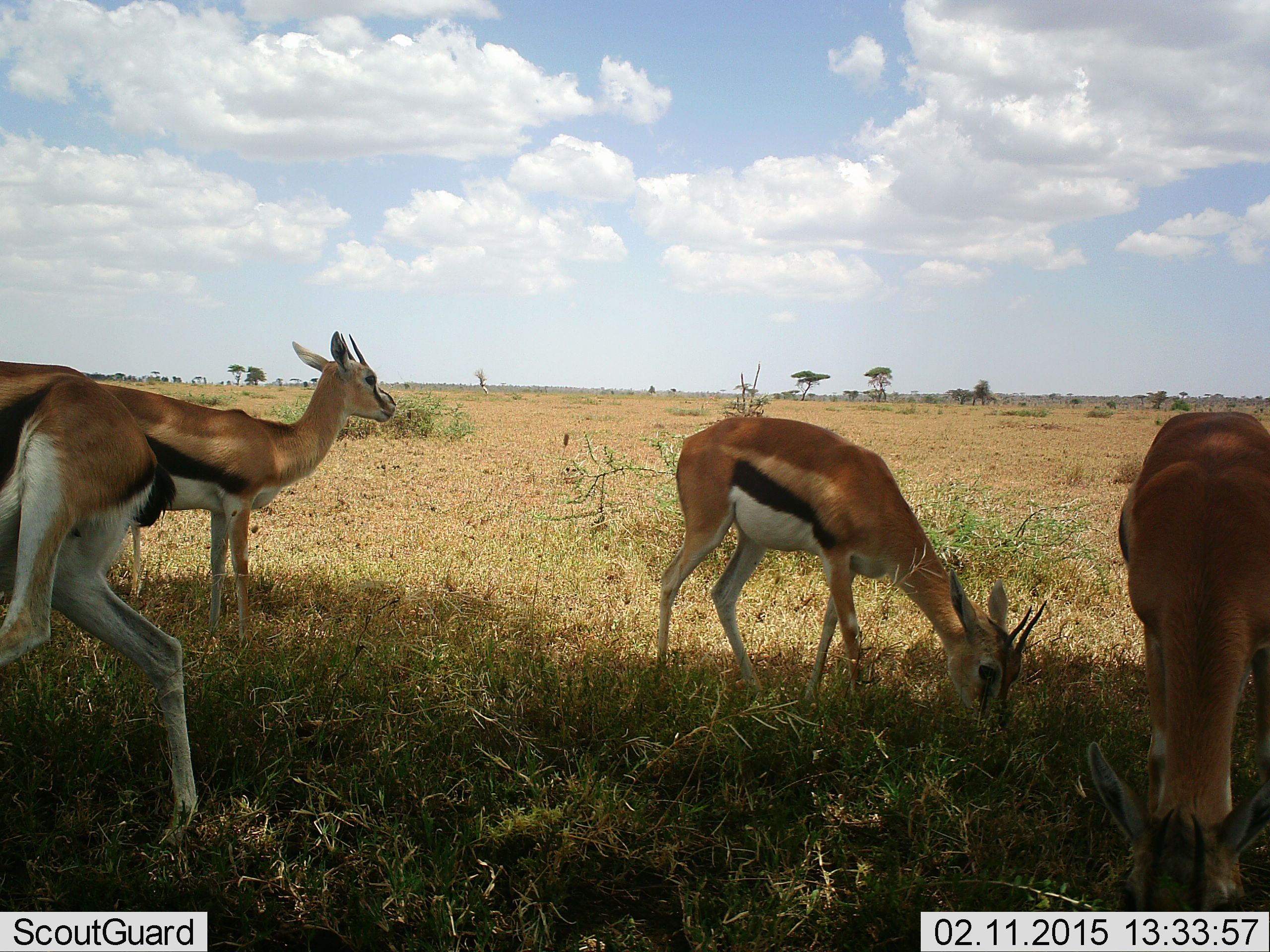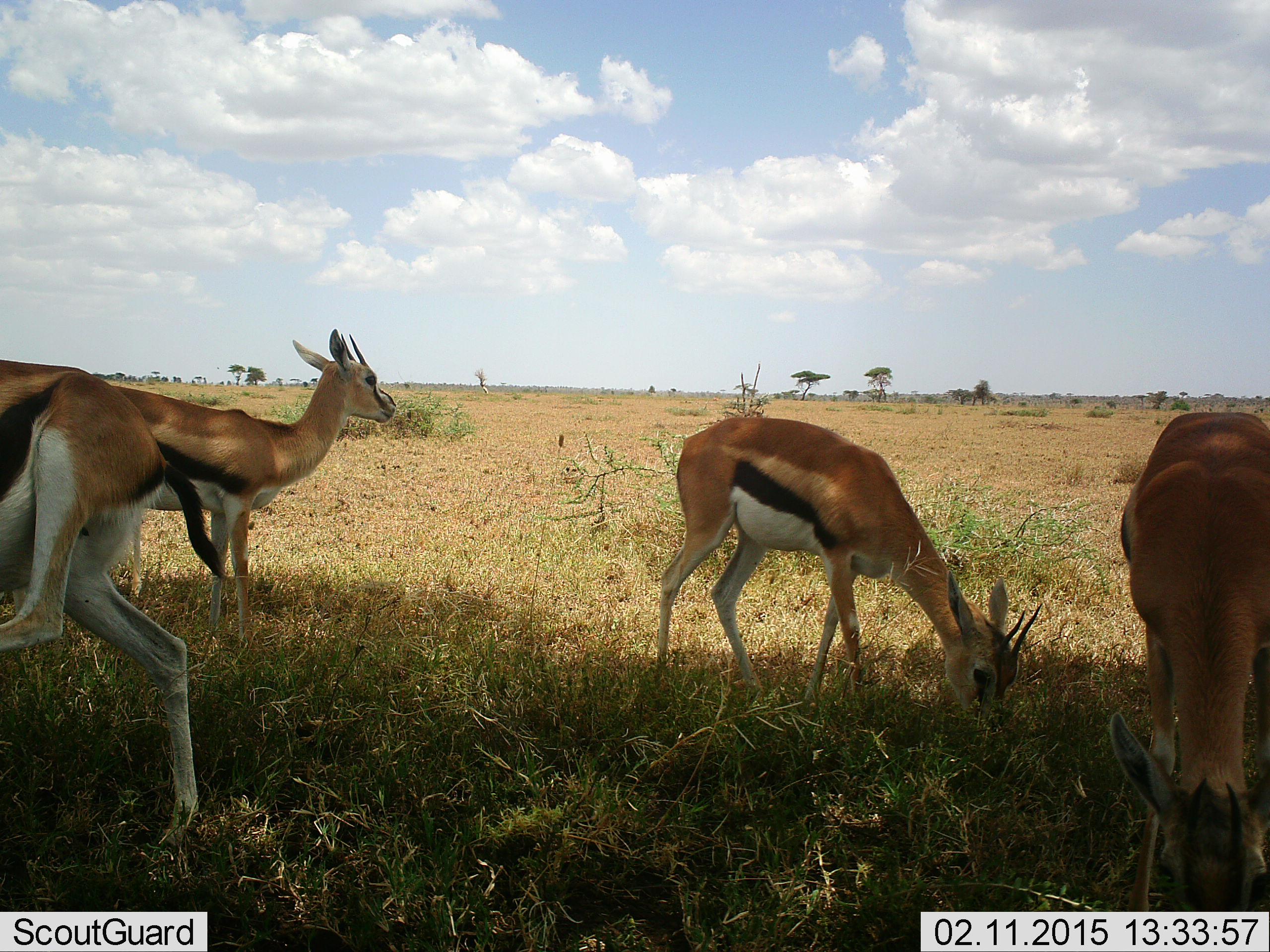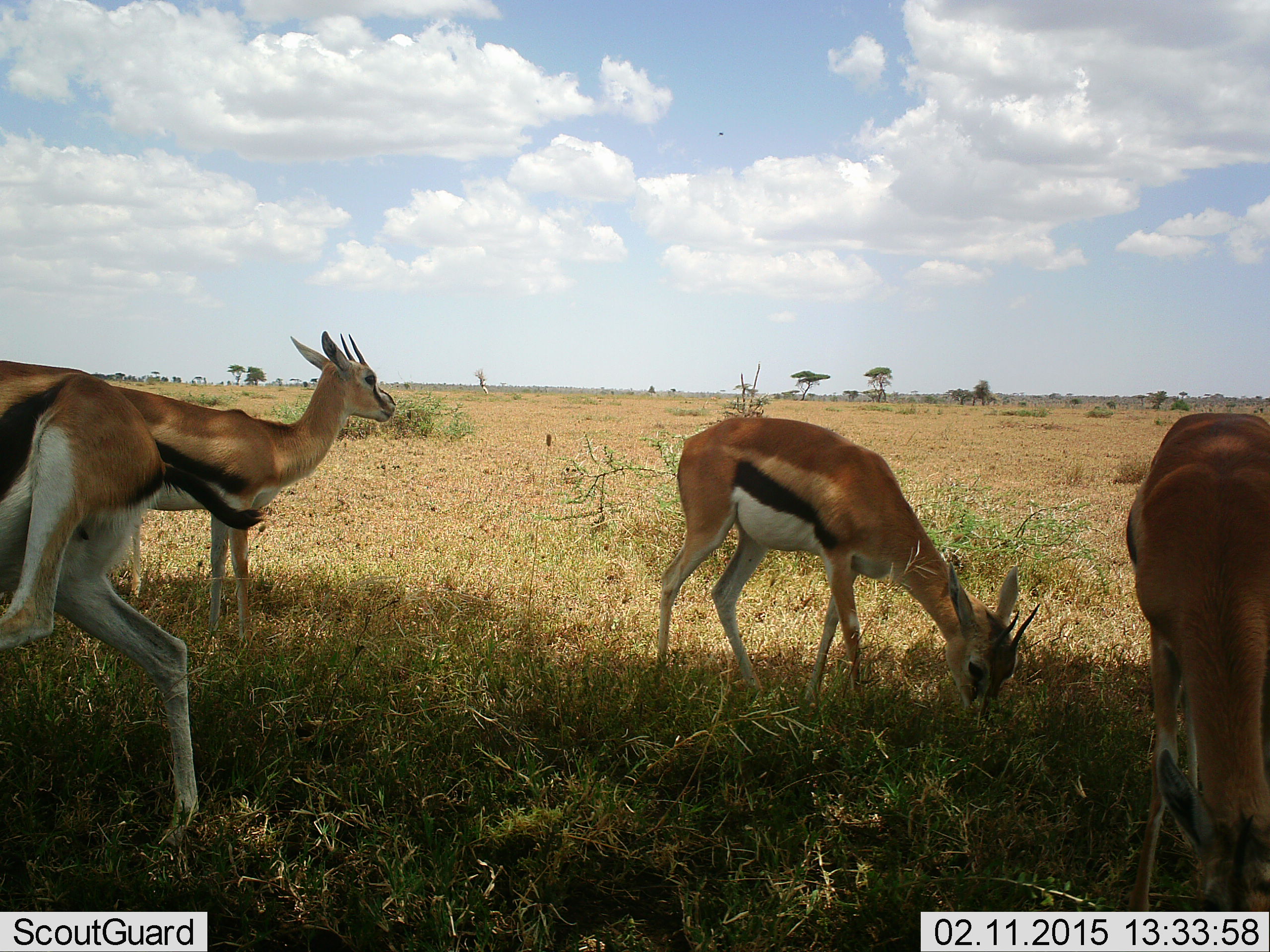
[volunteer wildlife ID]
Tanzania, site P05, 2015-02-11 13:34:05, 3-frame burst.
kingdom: Animalia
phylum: Chordata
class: Mammalia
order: Artiodactyla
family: Bovidae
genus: Eudorcas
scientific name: Eudorcas thomsonii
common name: thomson's gazelle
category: gazellethomsons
Gazellethomsons (thomson's gazelle) (Eudorcas thomsonii), count 4. Behavior (volunteer vote fractions): standing 70%, resting 0%, moving 0%, interacting 10%. Young present (vote fraction): 0%. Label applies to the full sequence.